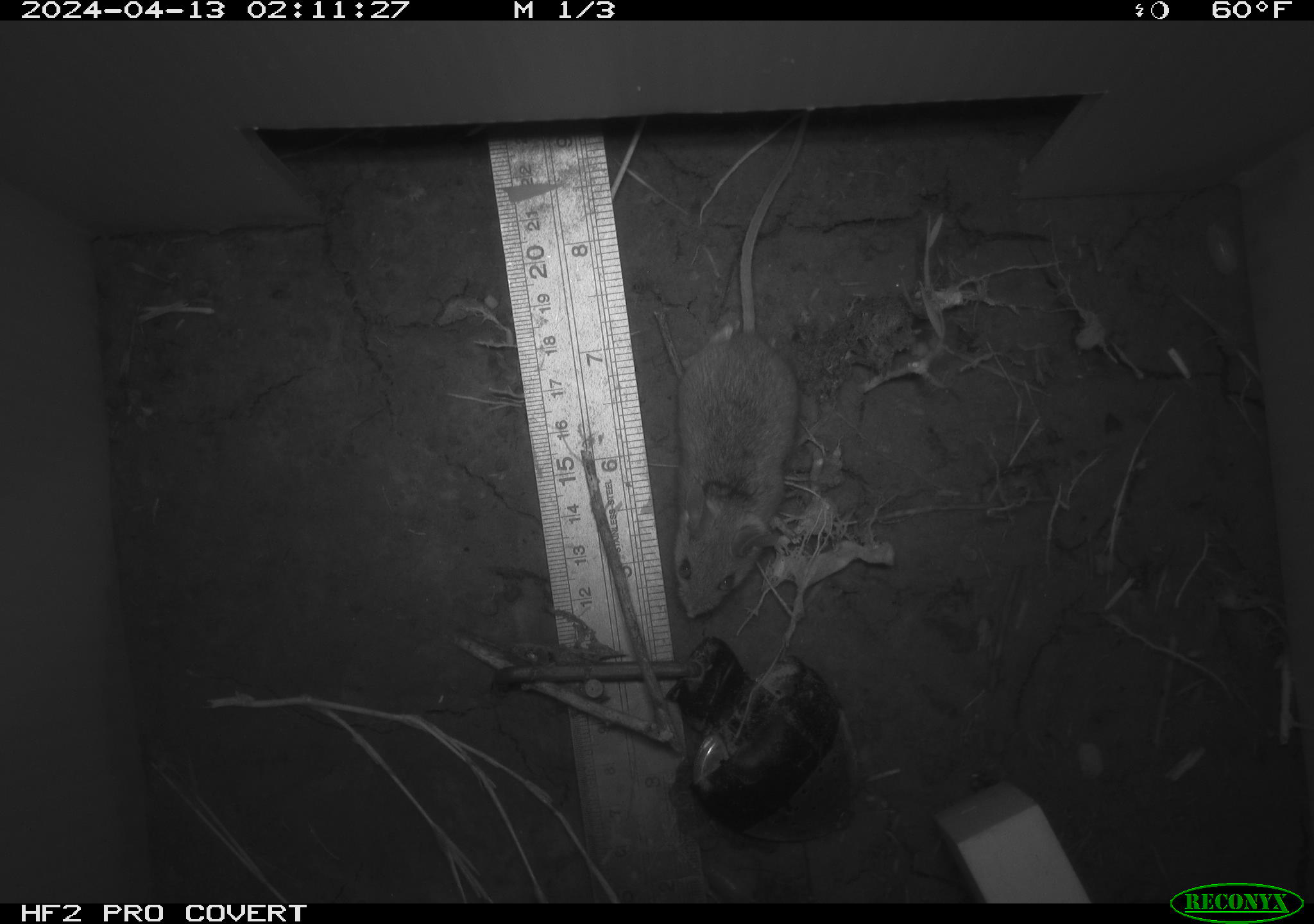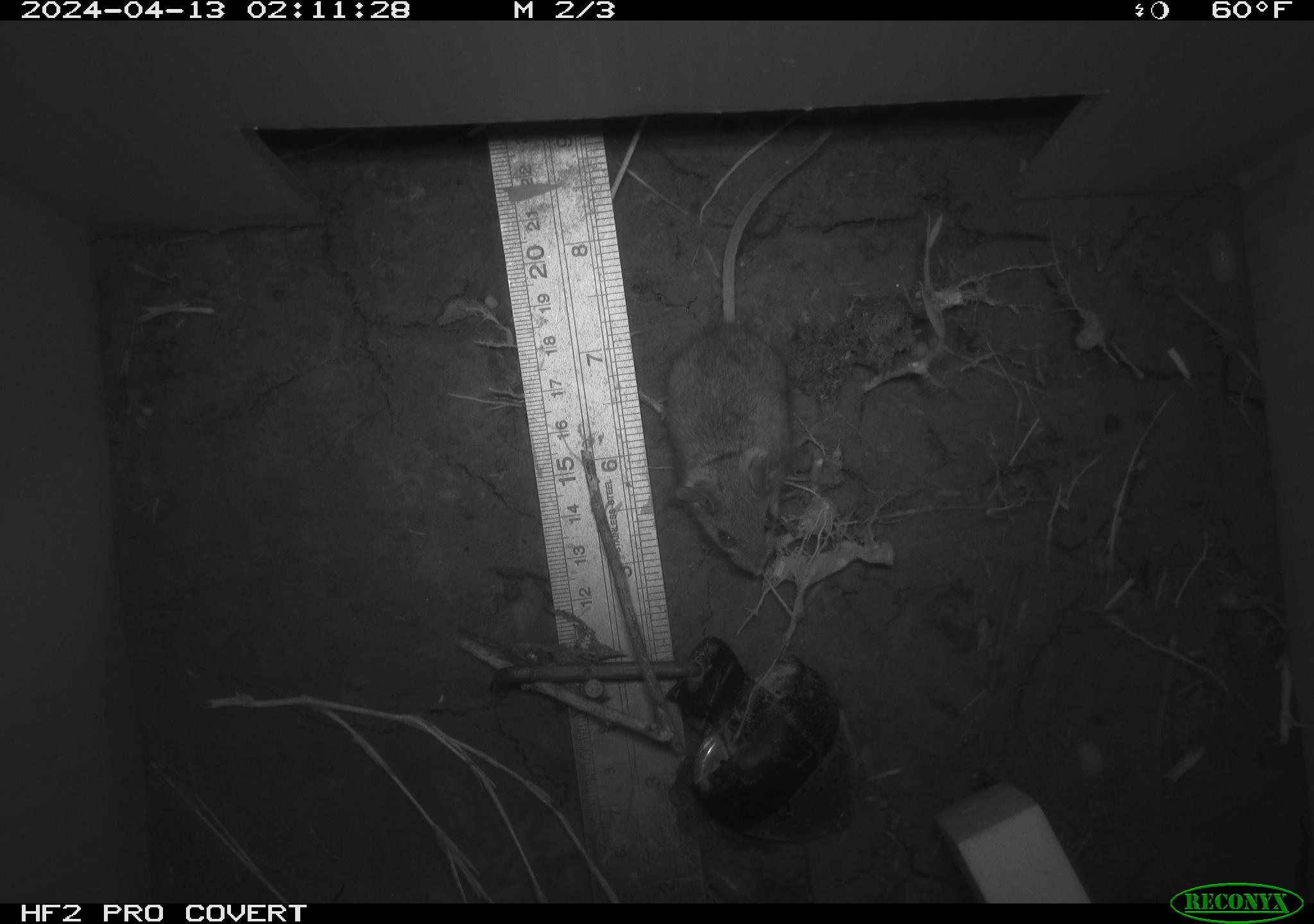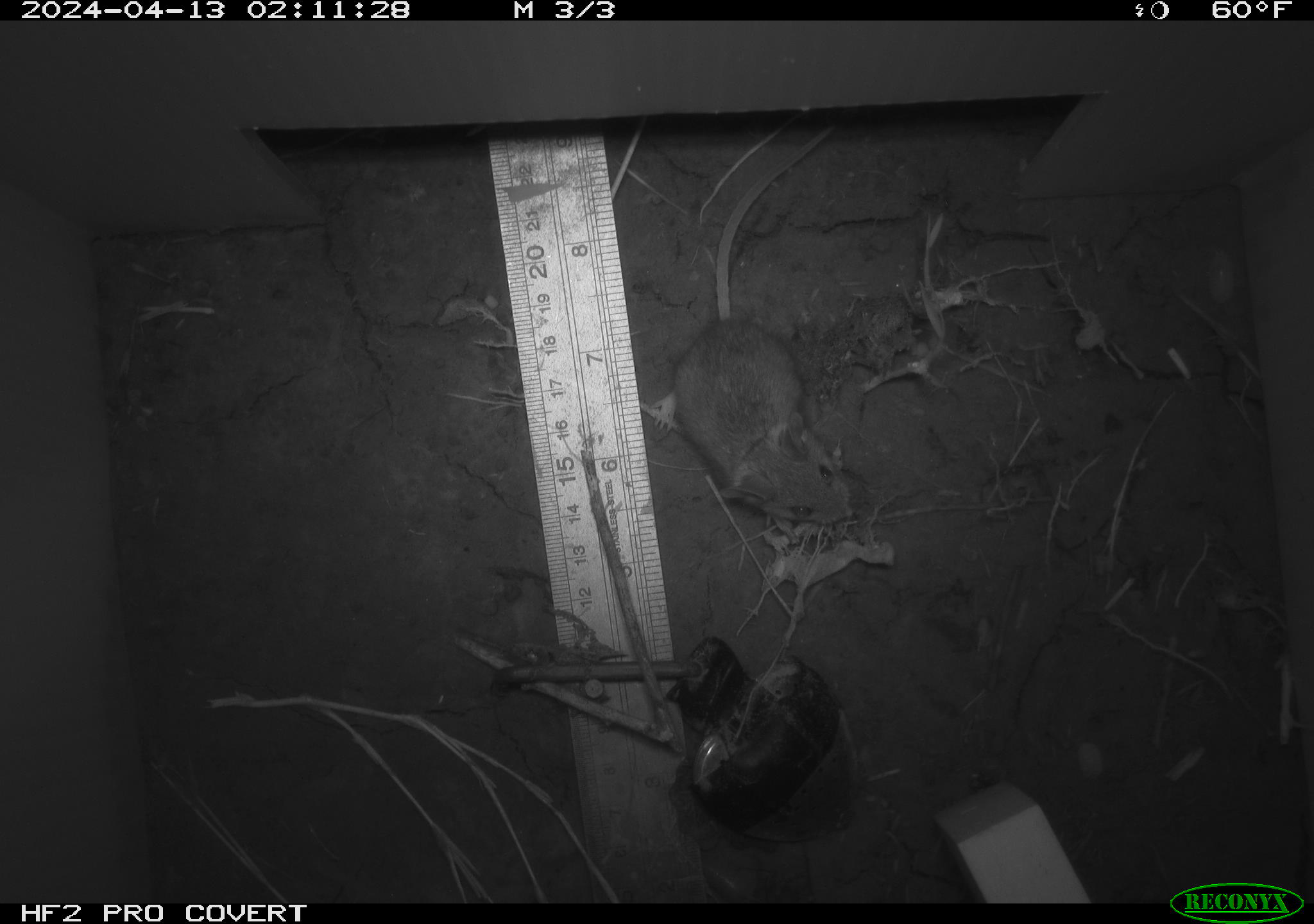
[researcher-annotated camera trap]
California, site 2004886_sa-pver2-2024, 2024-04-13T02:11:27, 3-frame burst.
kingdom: Animalia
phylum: Chordata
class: Mammalia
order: Rodentia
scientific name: Rodentia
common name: mouse species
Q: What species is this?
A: Mouse species (Rodentia).